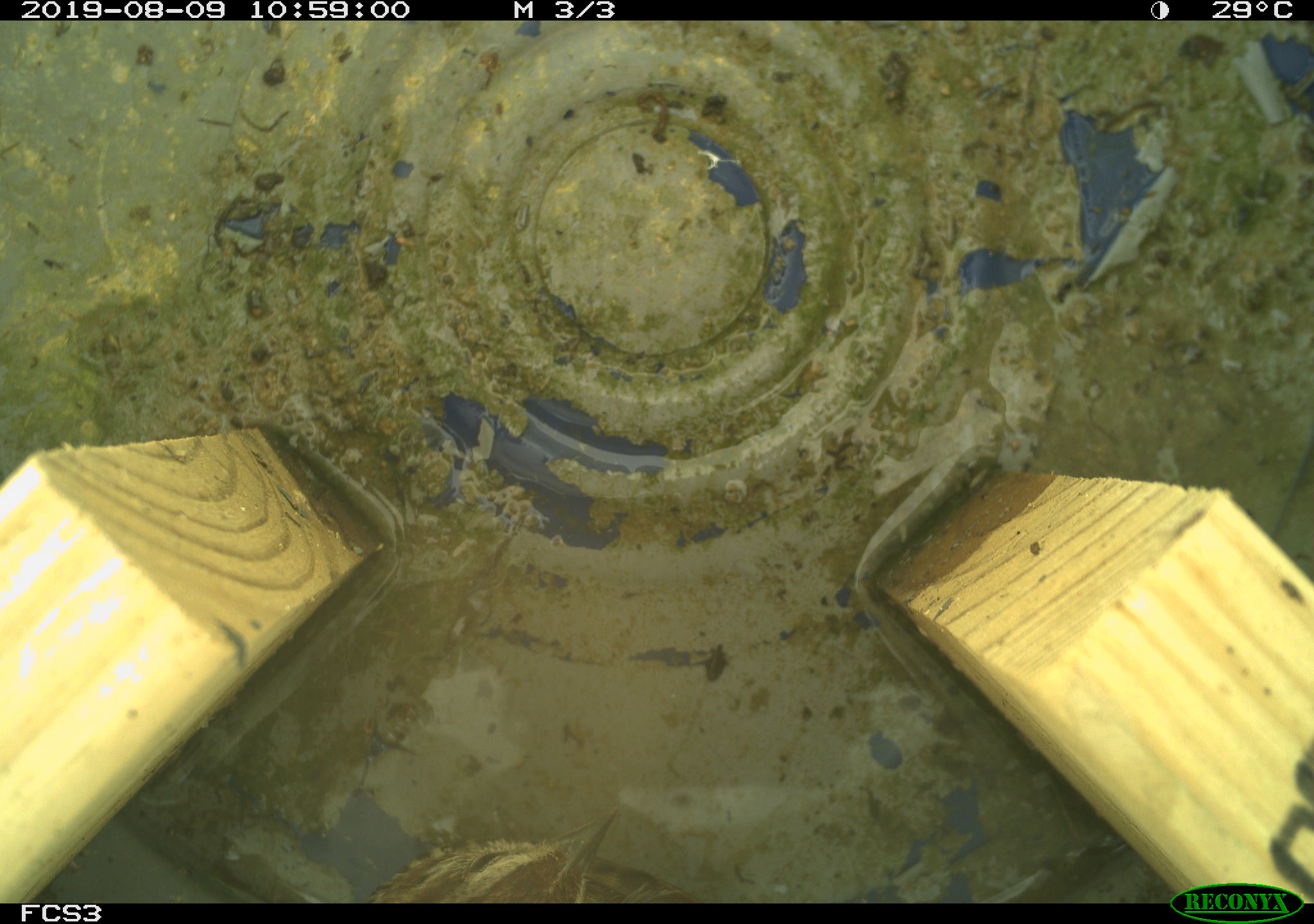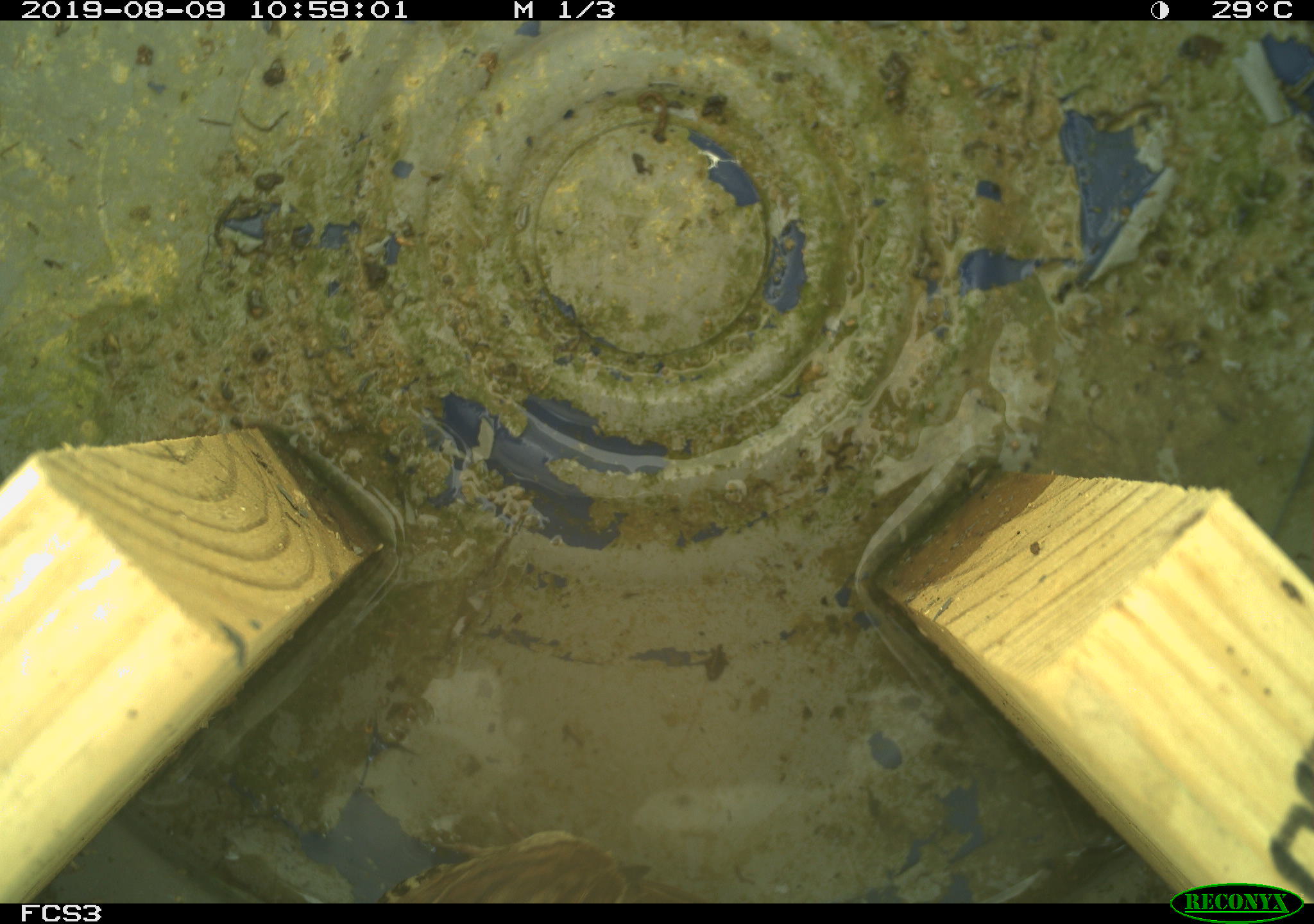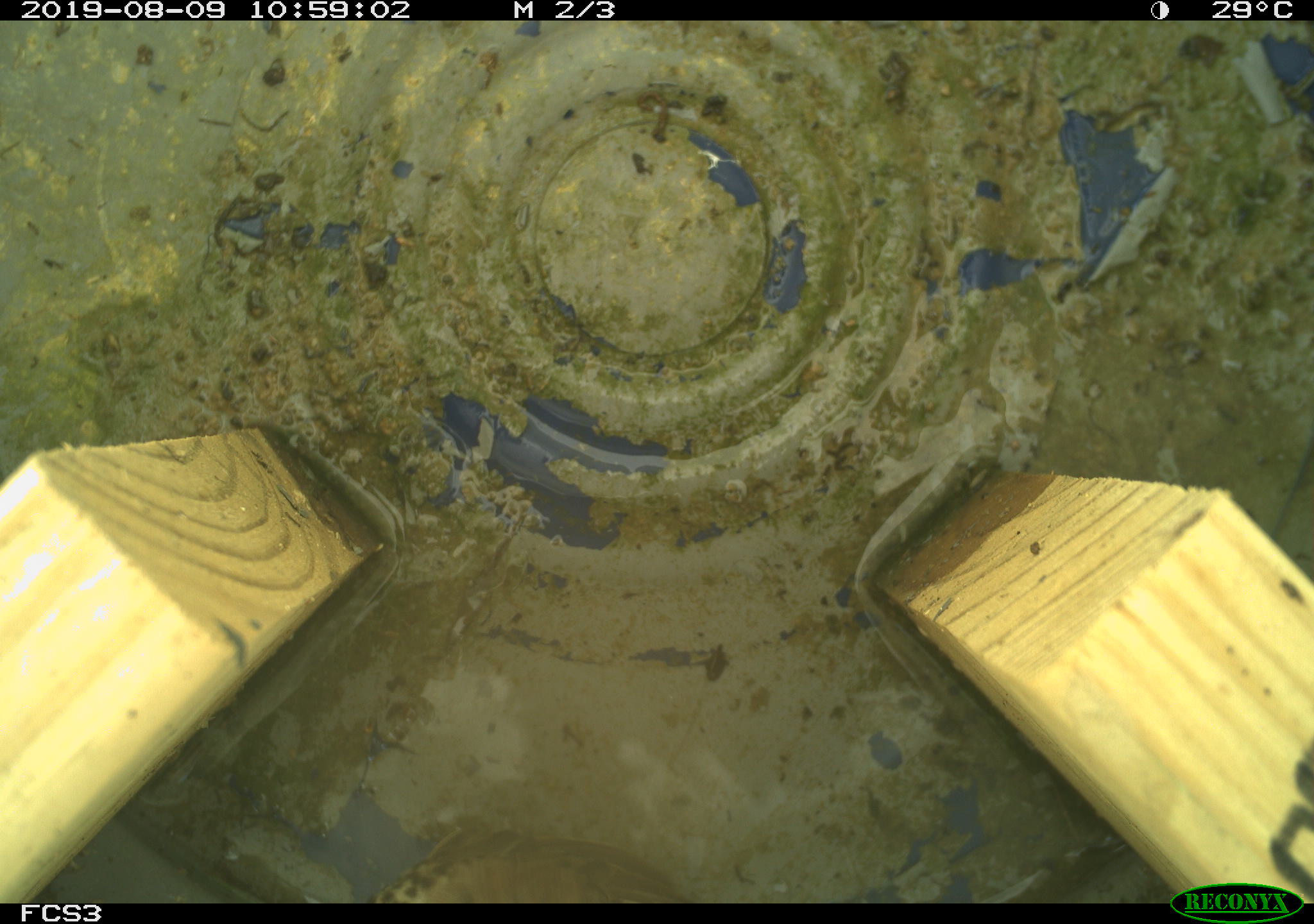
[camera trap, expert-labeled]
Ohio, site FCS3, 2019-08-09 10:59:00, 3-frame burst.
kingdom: Animalia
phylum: Chordata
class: Aves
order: Passeriformes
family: Passerellidae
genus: Melospiza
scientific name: Melospiza melodia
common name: song sparrow